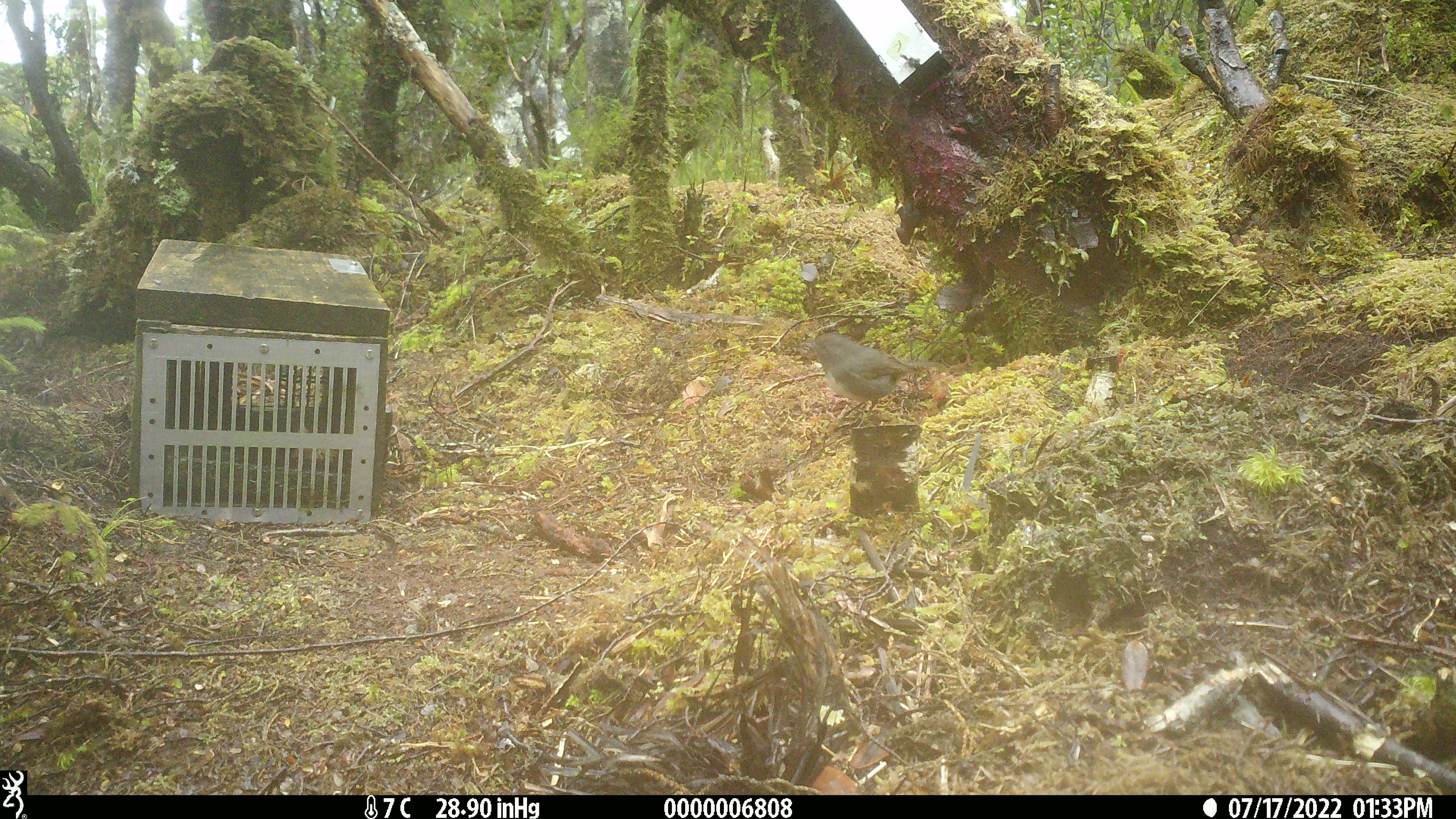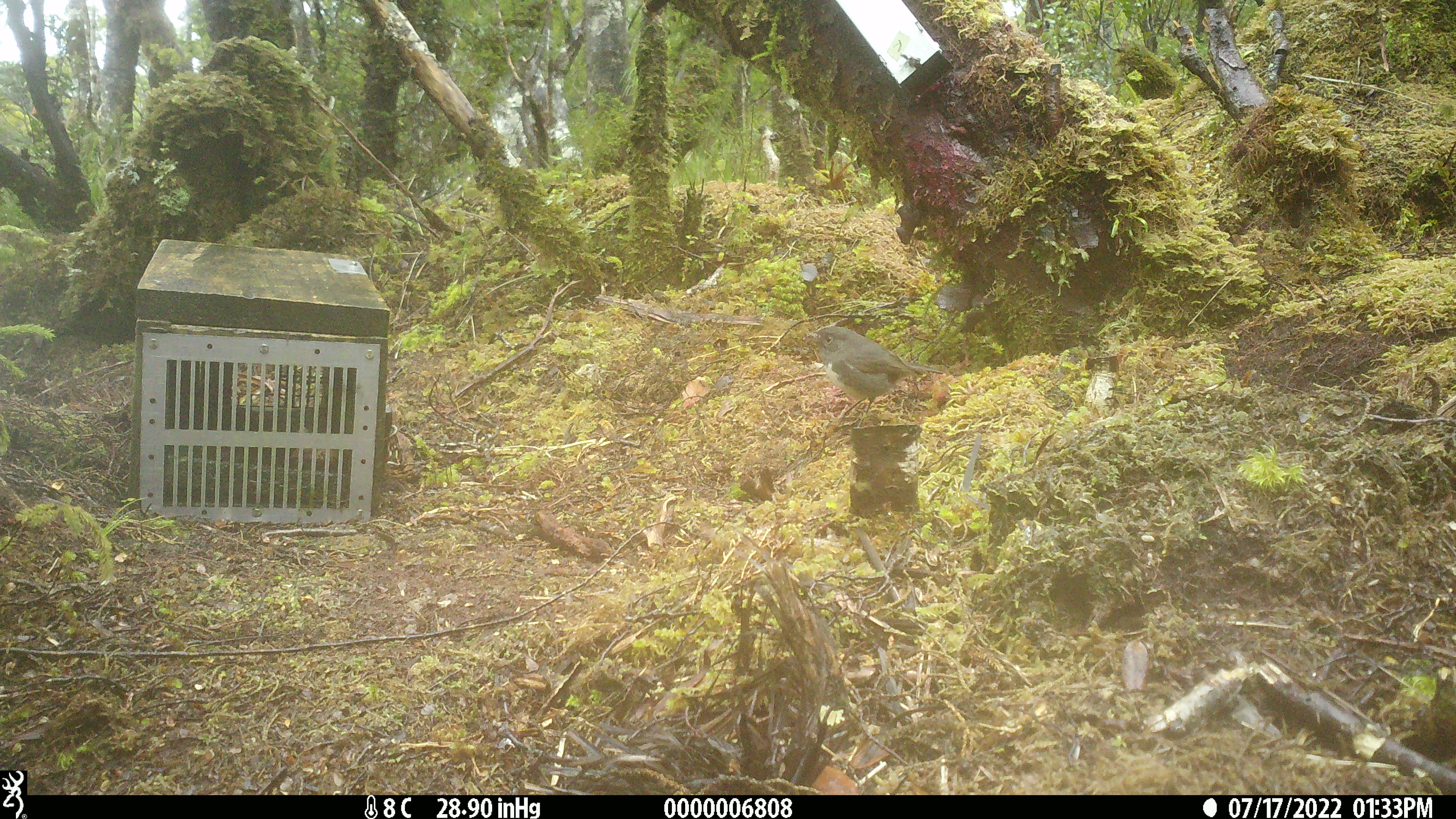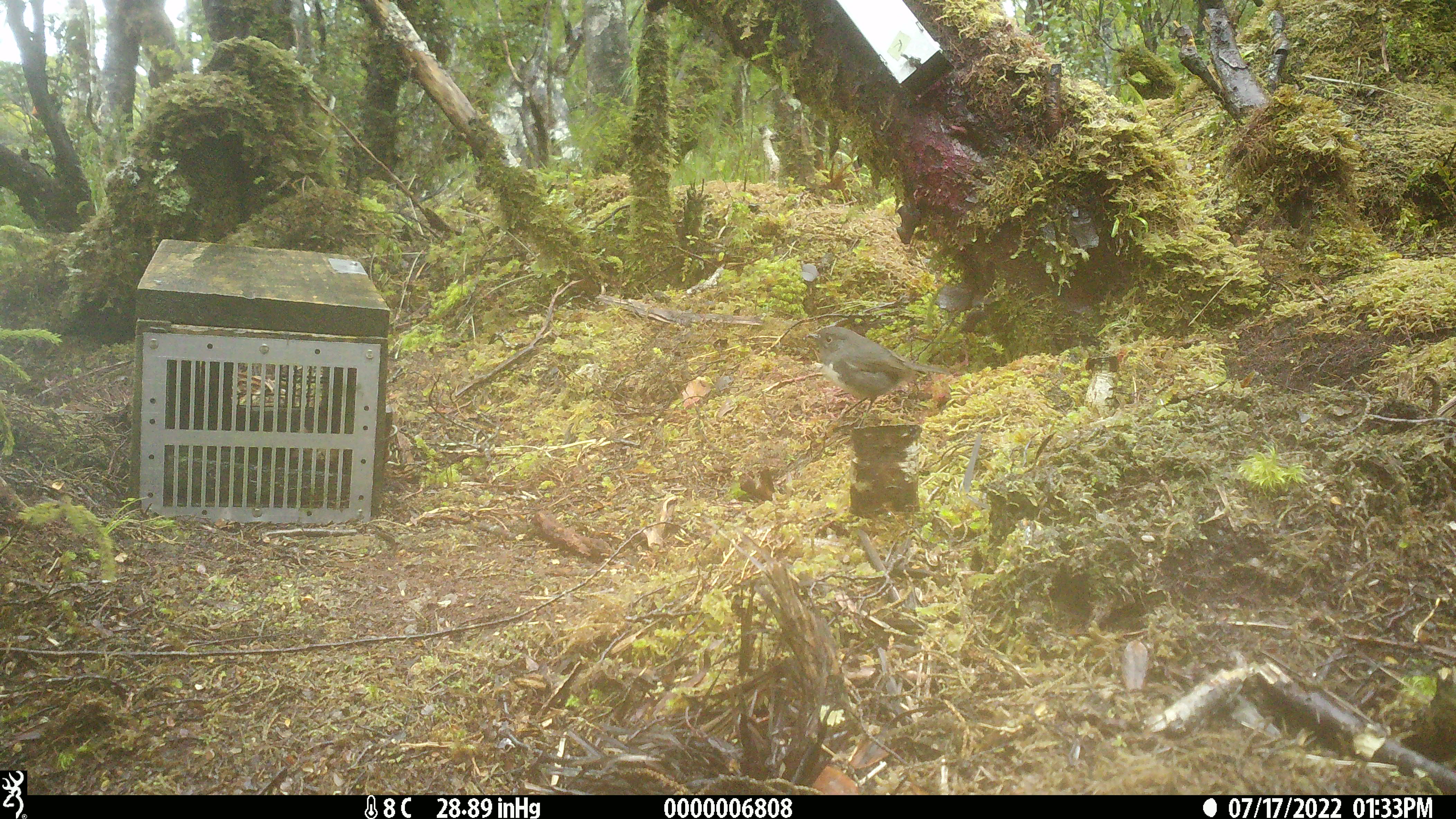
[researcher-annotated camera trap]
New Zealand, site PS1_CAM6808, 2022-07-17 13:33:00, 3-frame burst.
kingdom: Animalia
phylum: Chordata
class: Aves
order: Passeriformes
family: Petroicidae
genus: Petroica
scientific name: Petroica australis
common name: new zealand robin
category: robin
Robin (new zealand robin) (Petroica australis).